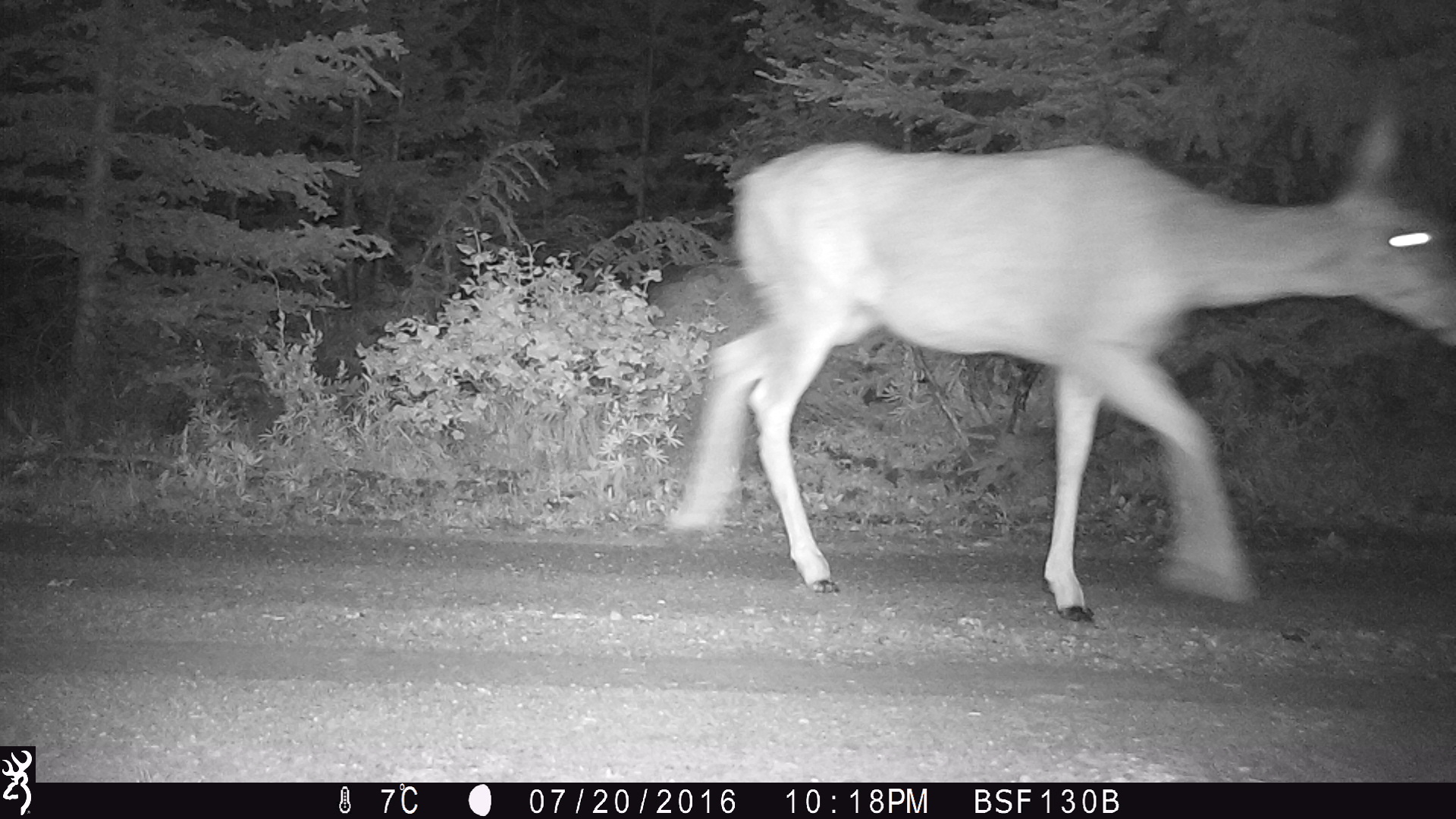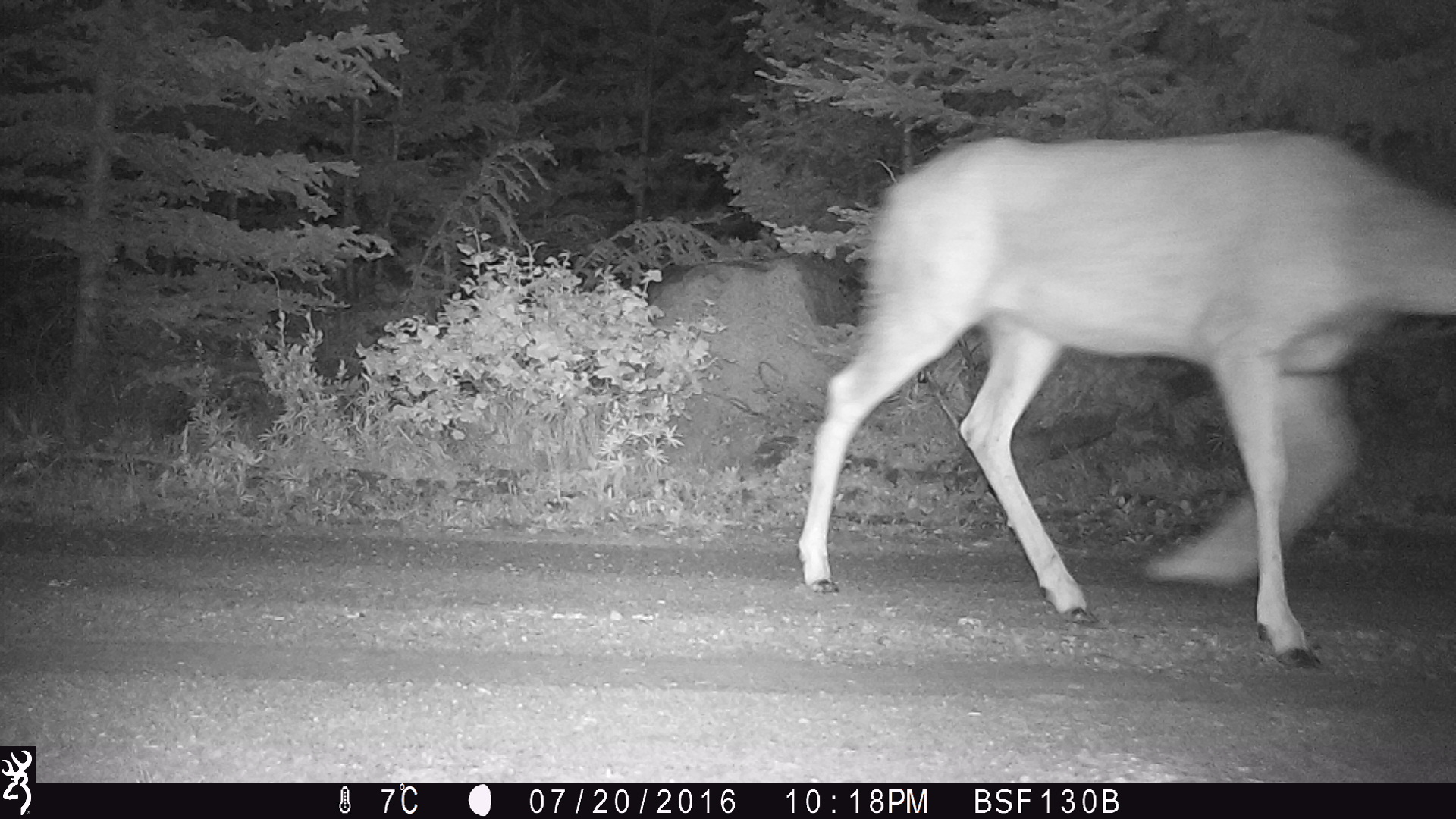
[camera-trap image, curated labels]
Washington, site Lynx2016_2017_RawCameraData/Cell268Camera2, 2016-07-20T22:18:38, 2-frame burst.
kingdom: Animalia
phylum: Chordata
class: Mammalia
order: Artiodactyla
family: Cervidae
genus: Odocoileus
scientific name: Odocoileus hemionus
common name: mule deer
Odocoileus hemionus (mule deer). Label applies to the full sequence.